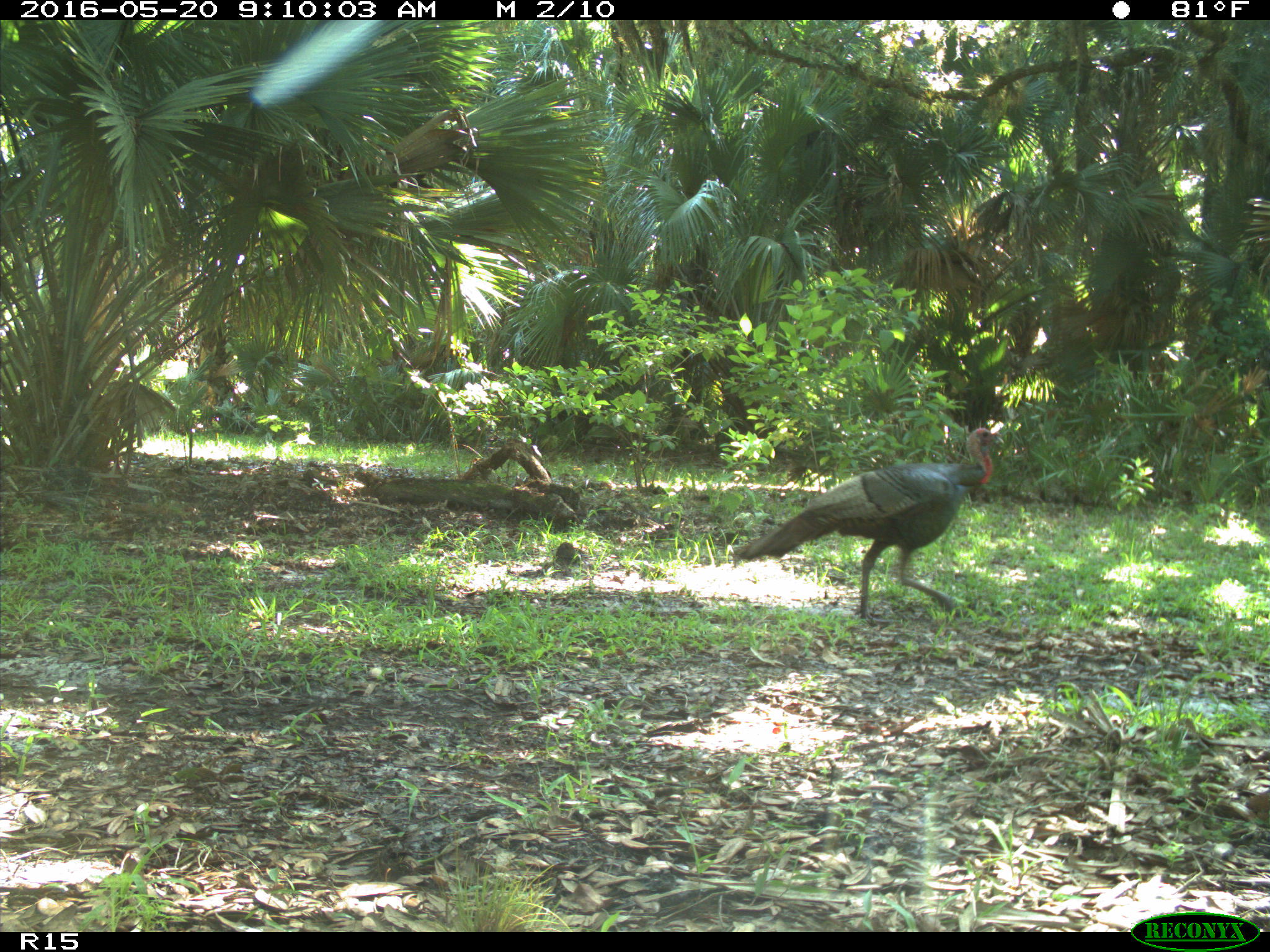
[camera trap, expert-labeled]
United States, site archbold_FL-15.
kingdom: Animalia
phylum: Chordata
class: Aves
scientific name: Aves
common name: birds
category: unidentified bird